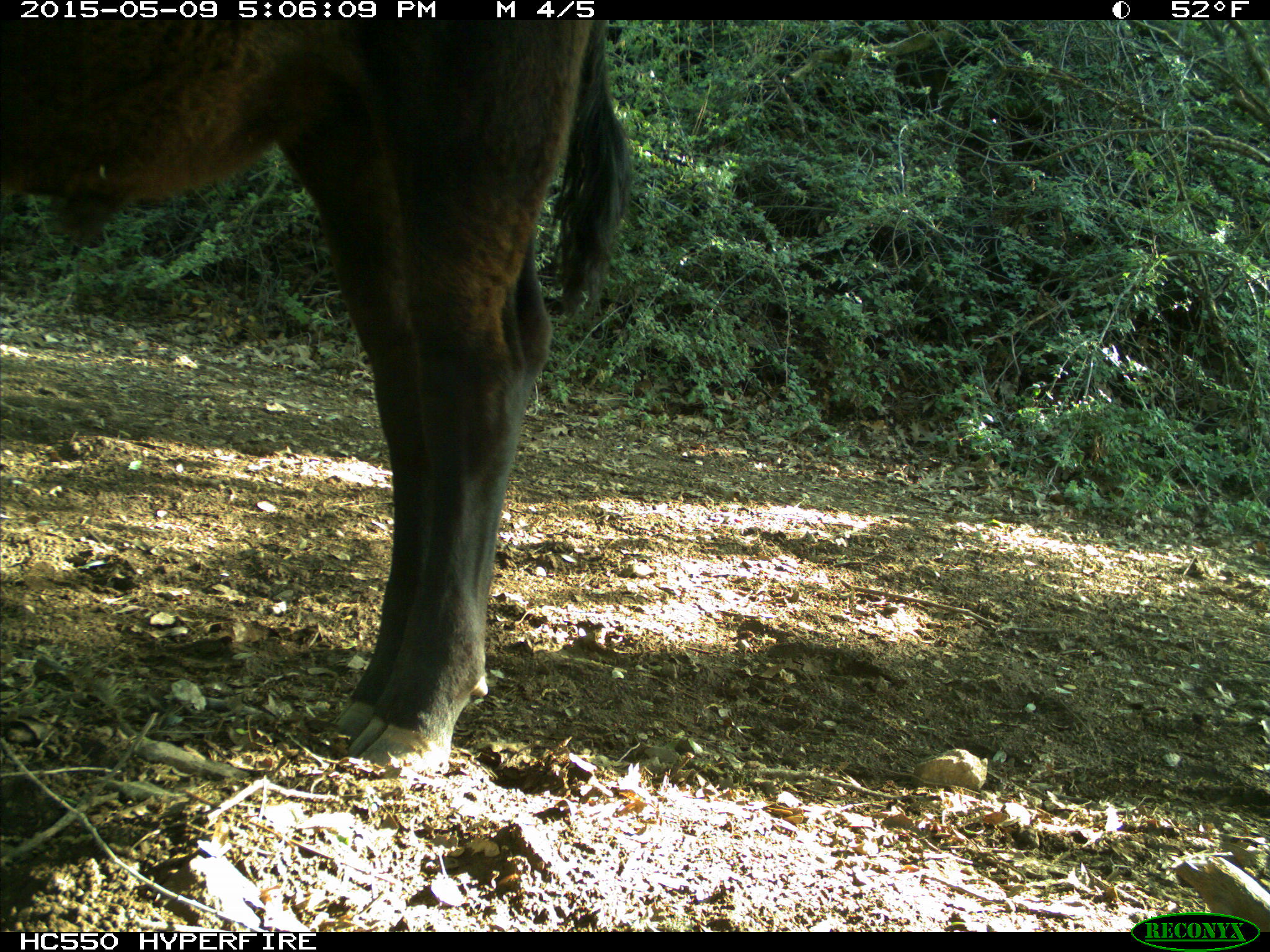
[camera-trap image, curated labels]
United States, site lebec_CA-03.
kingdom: Animalia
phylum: Chordata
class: Mammalia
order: Artiodactyla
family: Bovidae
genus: Bos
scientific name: Bos taurus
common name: domestic cow